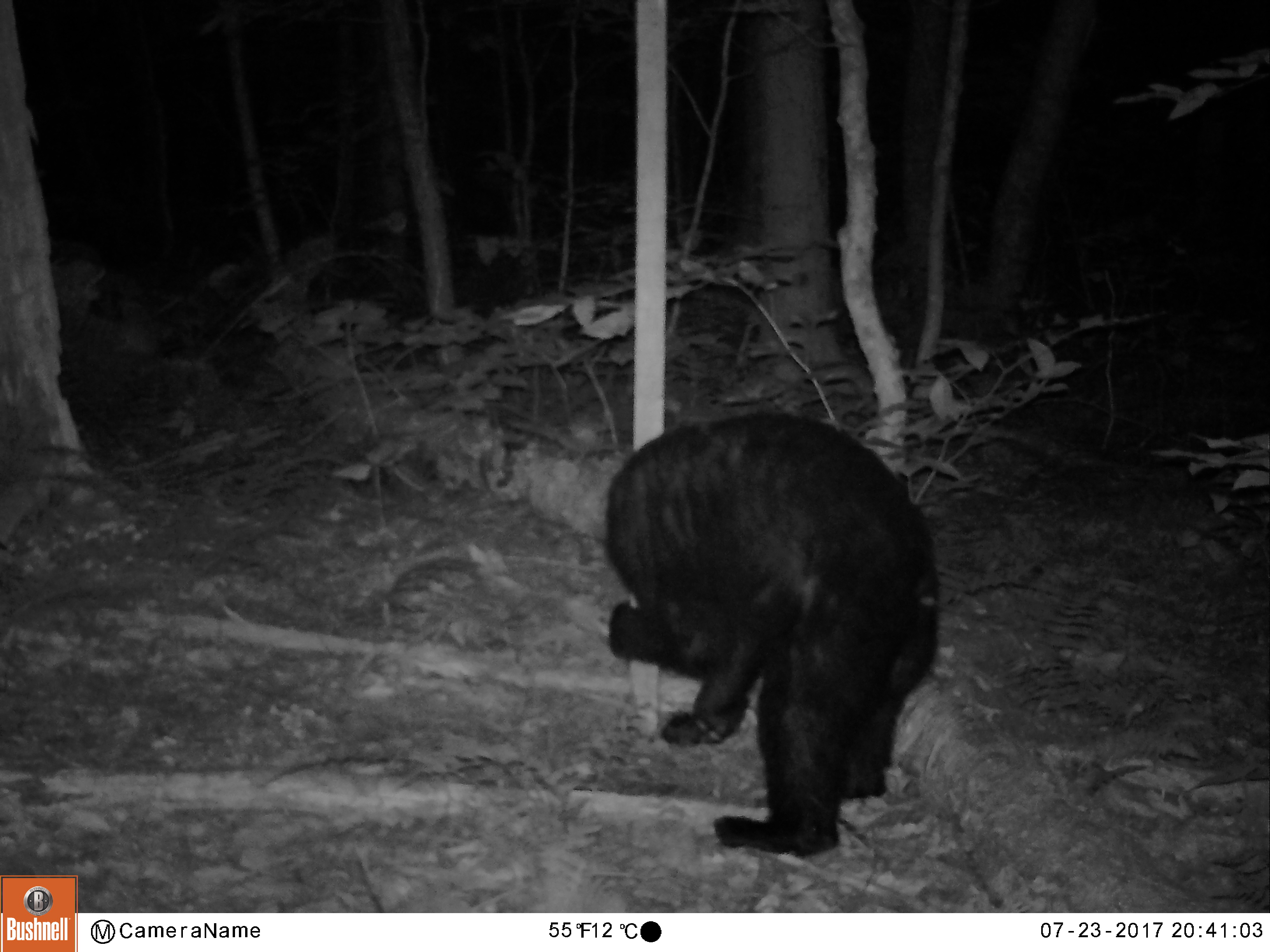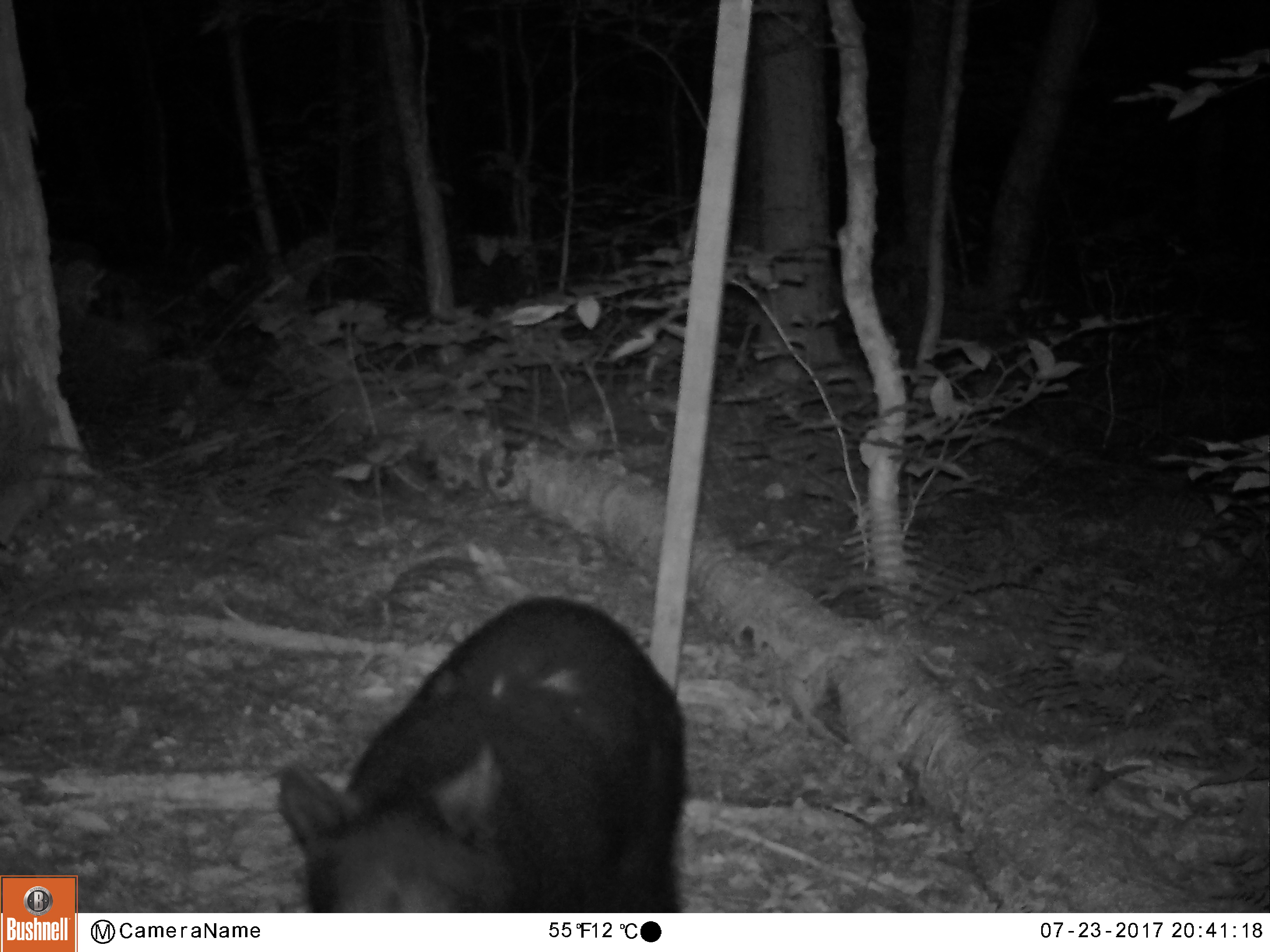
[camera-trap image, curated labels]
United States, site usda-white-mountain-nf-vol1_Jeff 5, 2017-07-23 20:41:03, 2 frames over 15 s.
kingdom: Animalia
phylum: Chordata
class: Mammalia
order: Carnivora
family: Ursidae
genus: Ursus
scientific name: Ursus americanus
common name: black bear